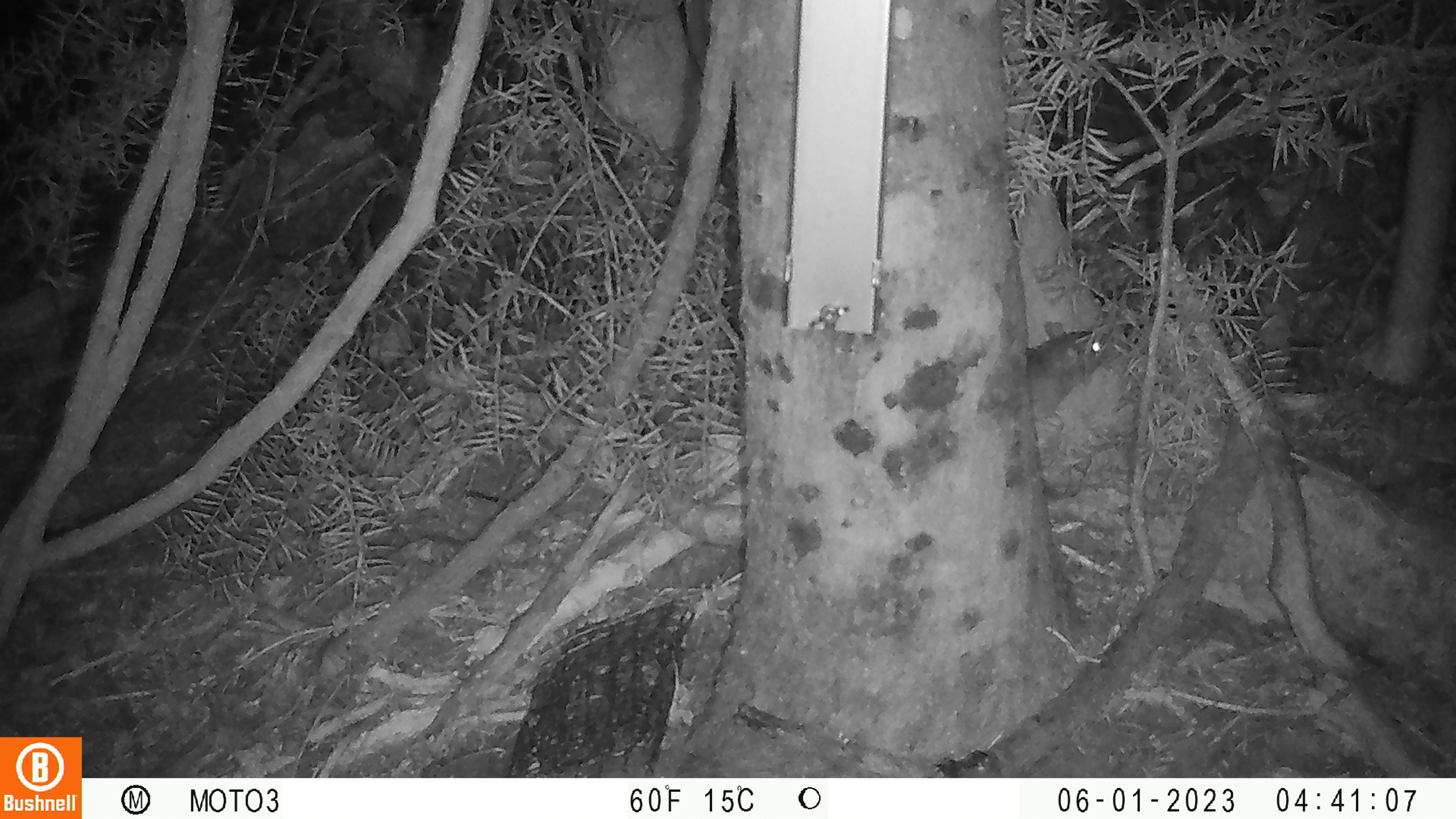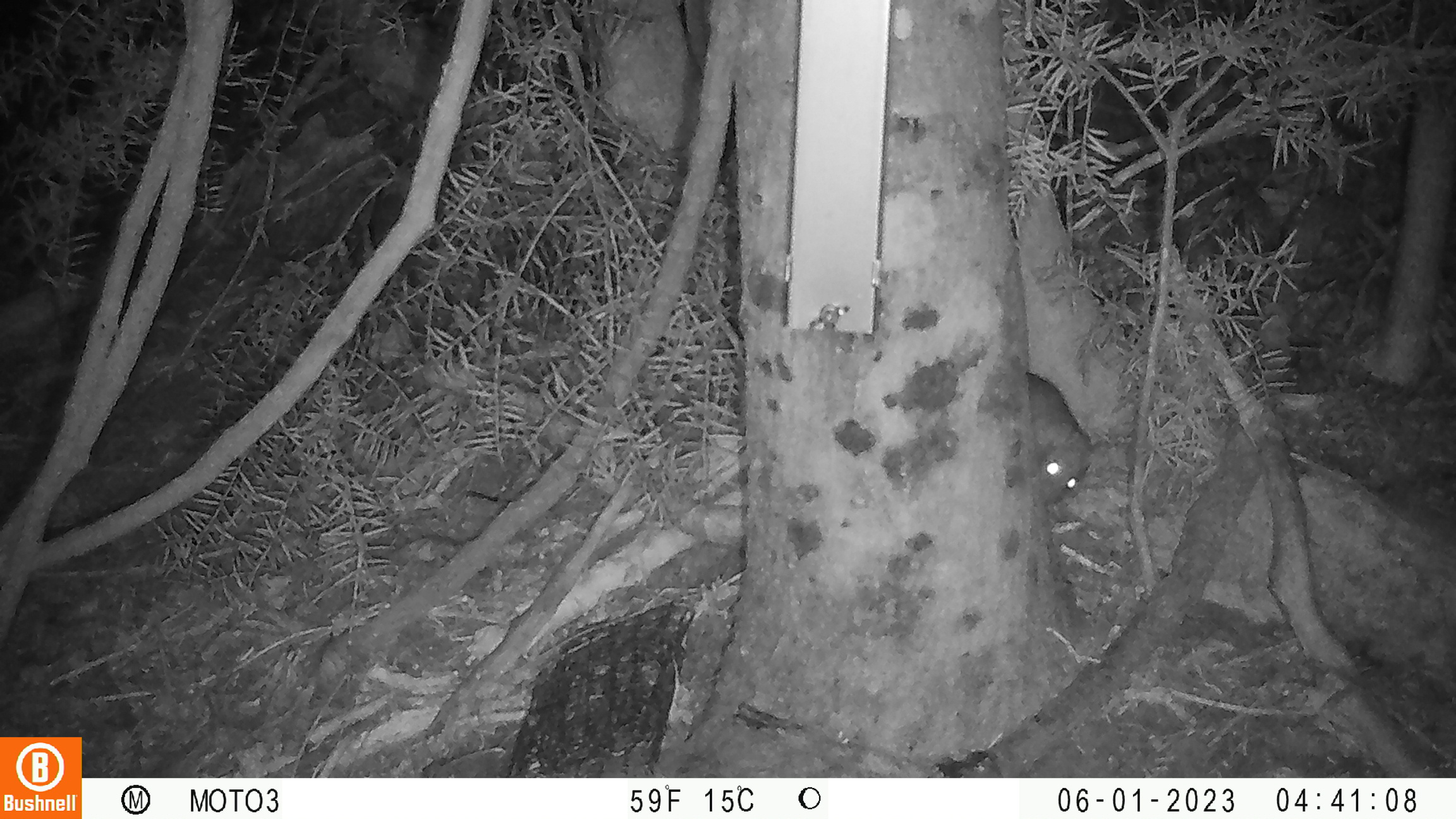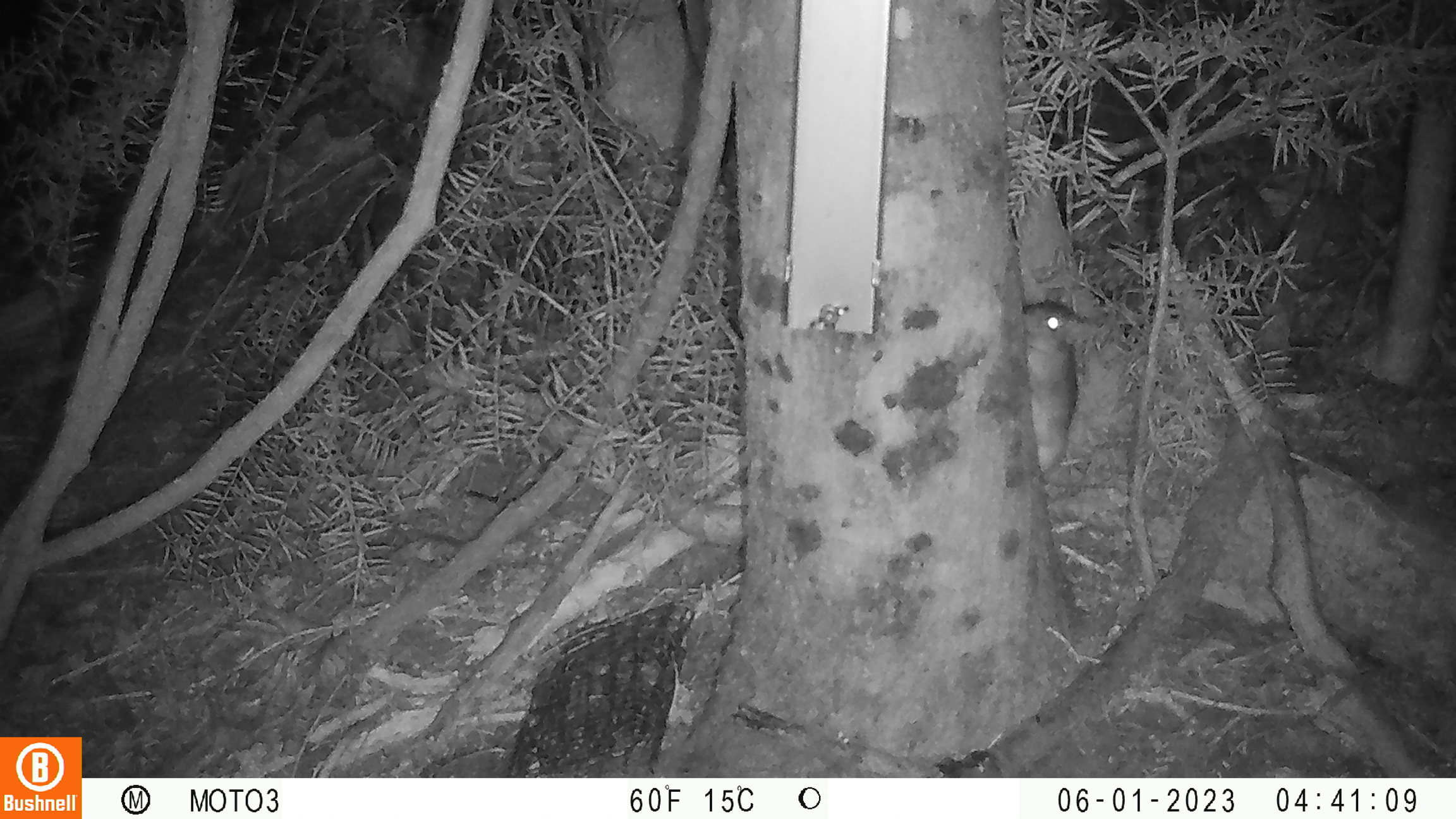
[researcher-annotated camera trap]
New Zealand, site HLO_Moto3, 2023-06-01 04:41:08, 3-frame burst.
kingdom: Animalia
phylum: Chordata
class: Mammalia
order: Rodentia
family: Muridae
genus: Rattus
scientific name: Rattus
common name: rat